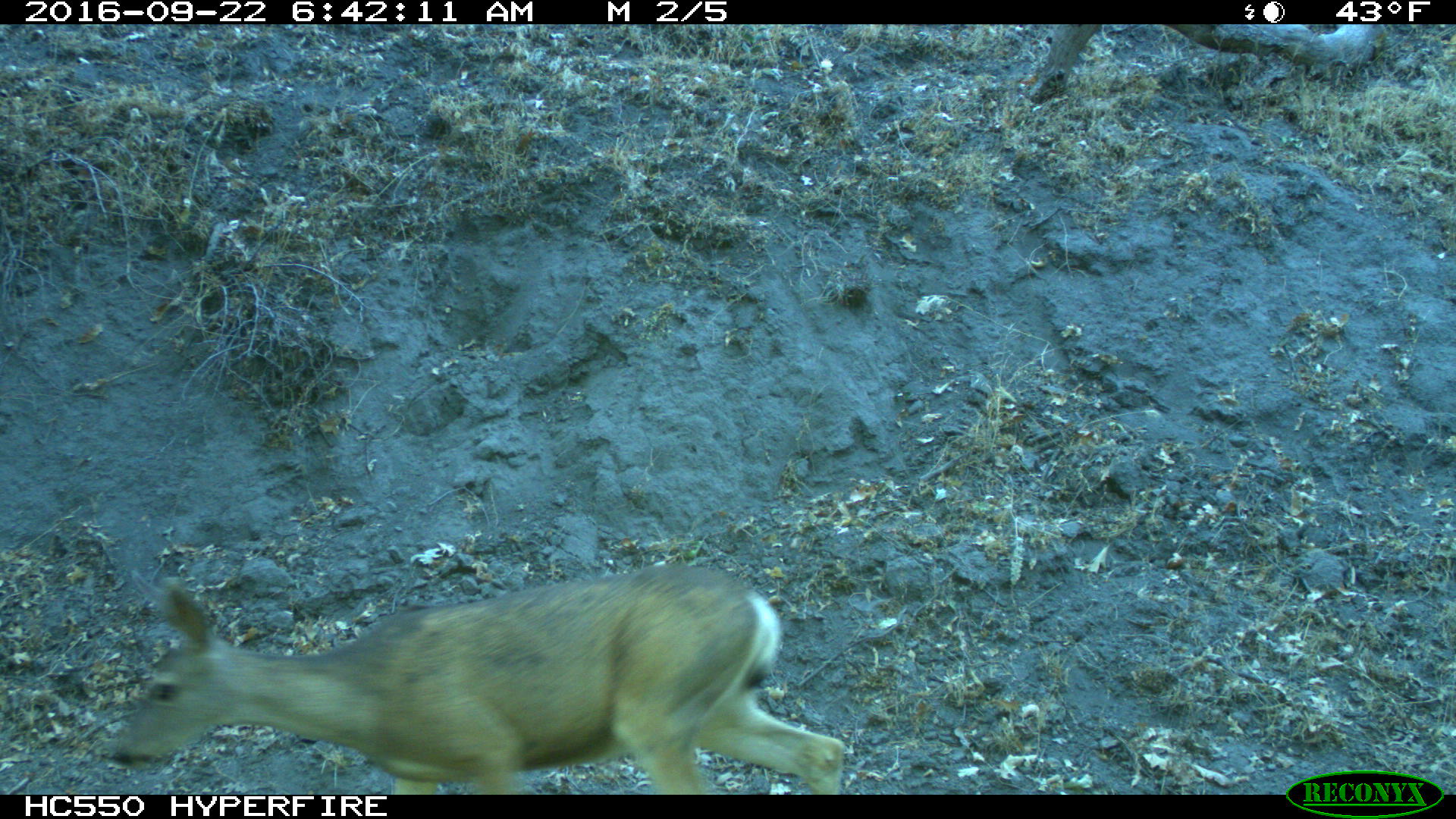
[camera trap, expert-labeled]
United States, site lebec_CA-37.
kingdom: Animalia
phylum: Chordata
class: Mammalia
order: Artiodactyla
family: Cervidae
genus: Odocoileus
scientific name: Odocoileus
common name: deer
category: unidentified deer